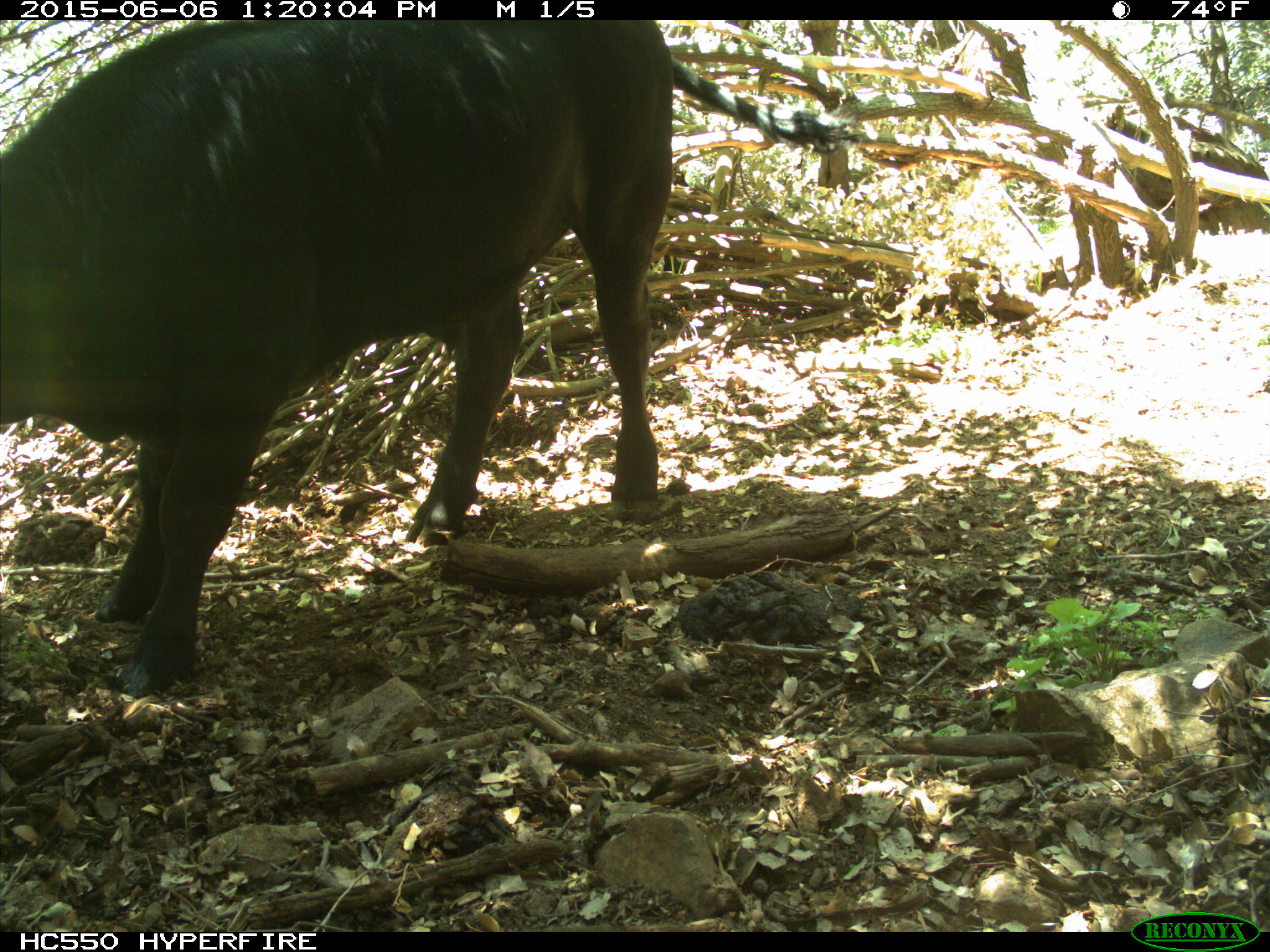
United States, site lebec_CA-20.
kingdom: Animalia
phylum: Chordata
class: Mammalia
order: Artiodactyla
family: Bovidae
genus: Bos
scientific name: Bos taurus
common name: domestic cow